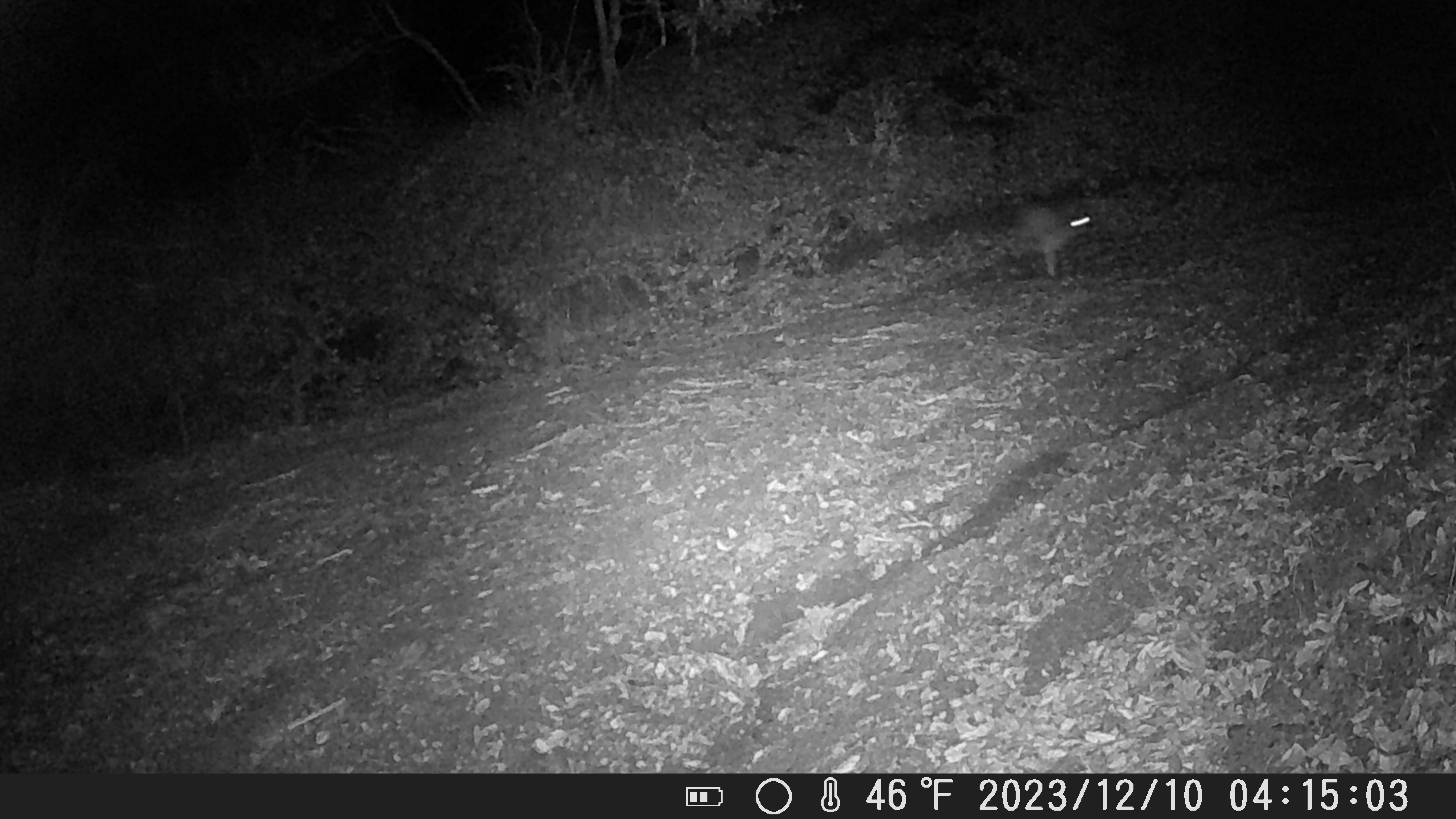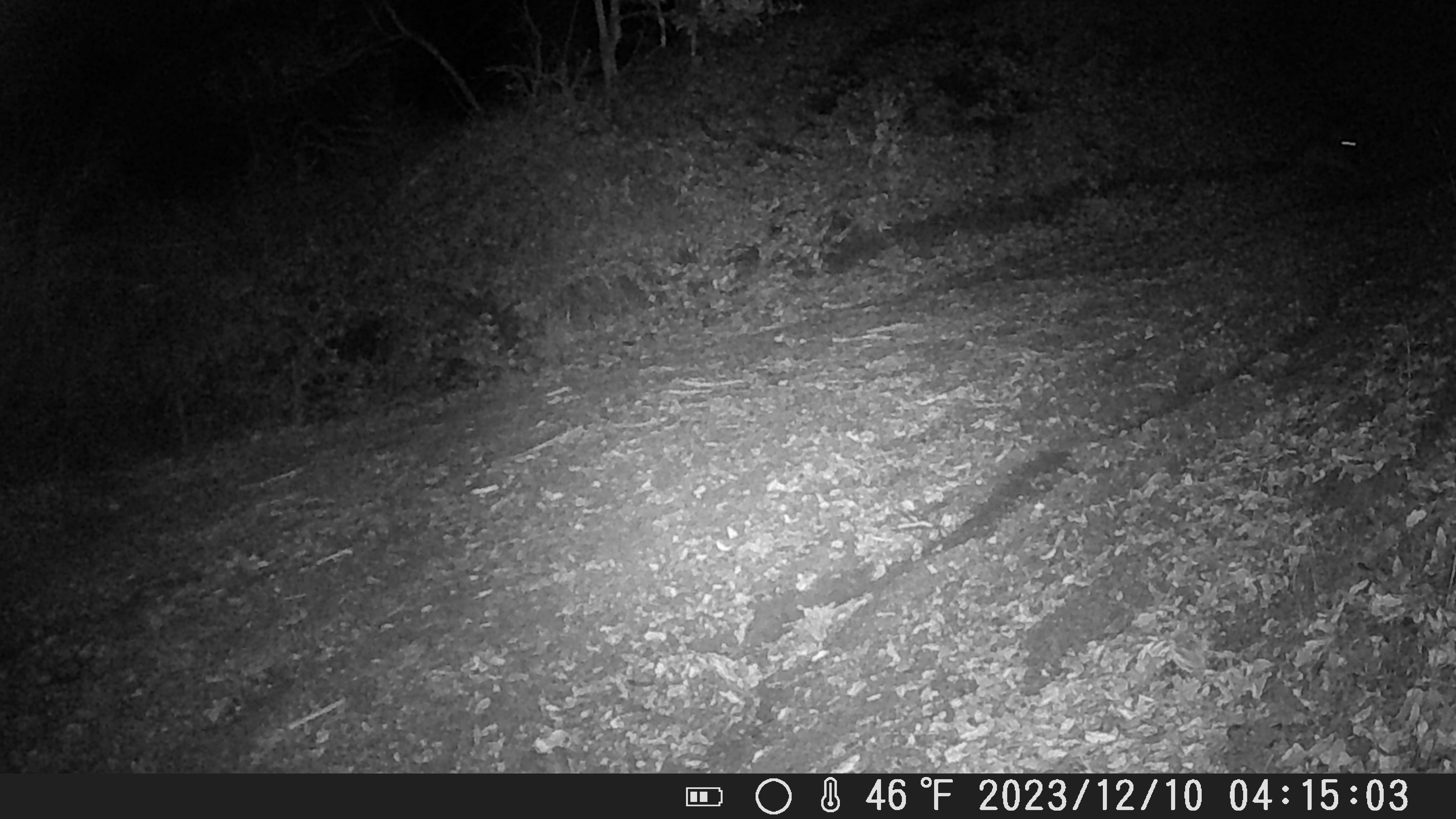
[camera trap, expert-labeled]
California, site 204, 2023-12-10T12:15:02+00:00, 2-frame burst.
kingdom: Animalia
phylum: Chordata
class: Mammalia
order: Lagomorpha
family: Leporidae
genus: Lepus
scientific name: Lepus californicus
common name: black-tailed jackrabbit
Black-tailed jackrabbit (Lepus californicus).